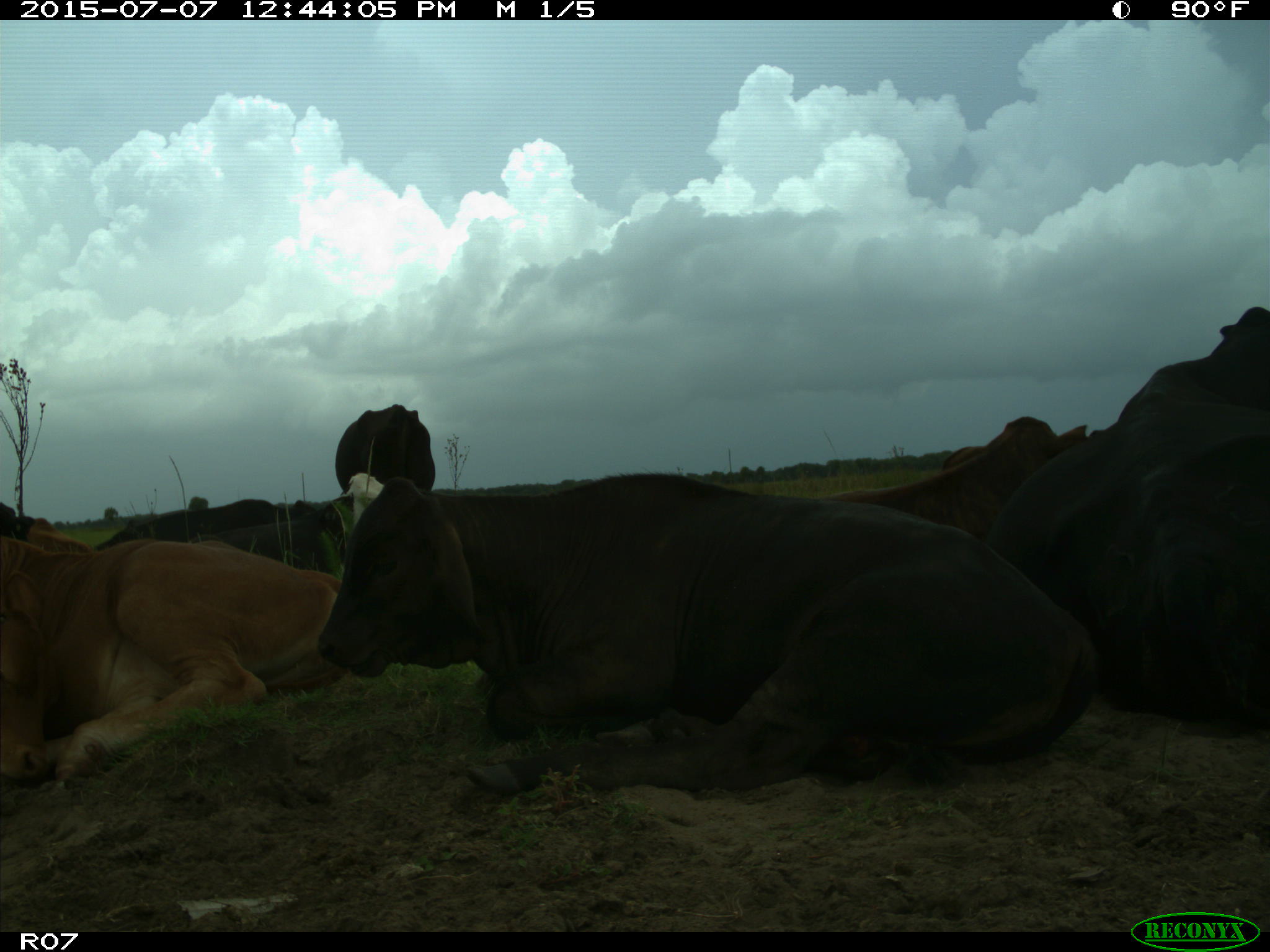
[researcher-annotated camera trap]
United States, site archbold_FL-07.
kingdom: Animalia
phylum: Chordata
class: Mammalia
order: Artiodactyla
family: Bovidae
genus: Bos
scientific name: Bos taurus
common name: domestic cow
Bos taurus (domestic cow).